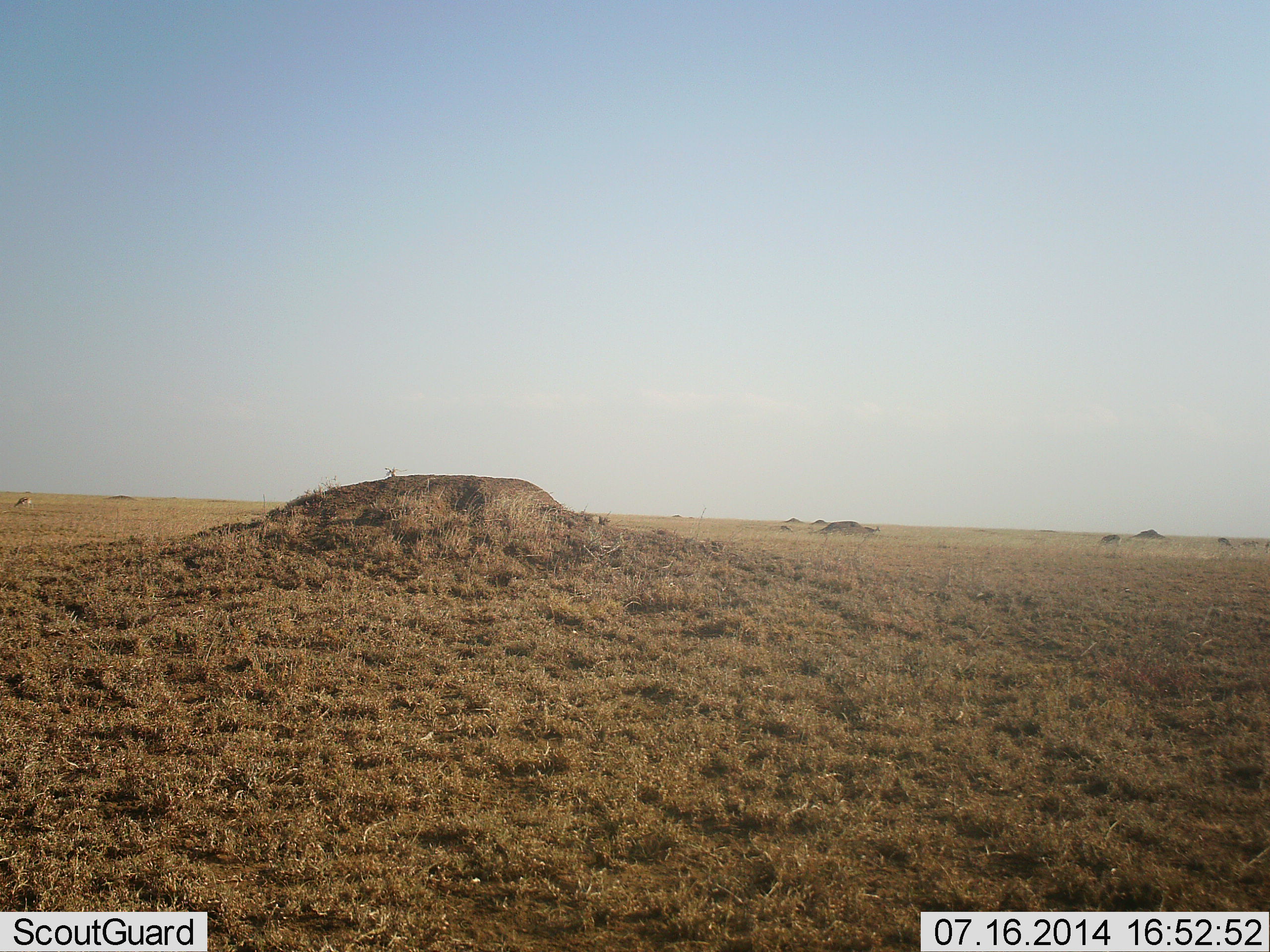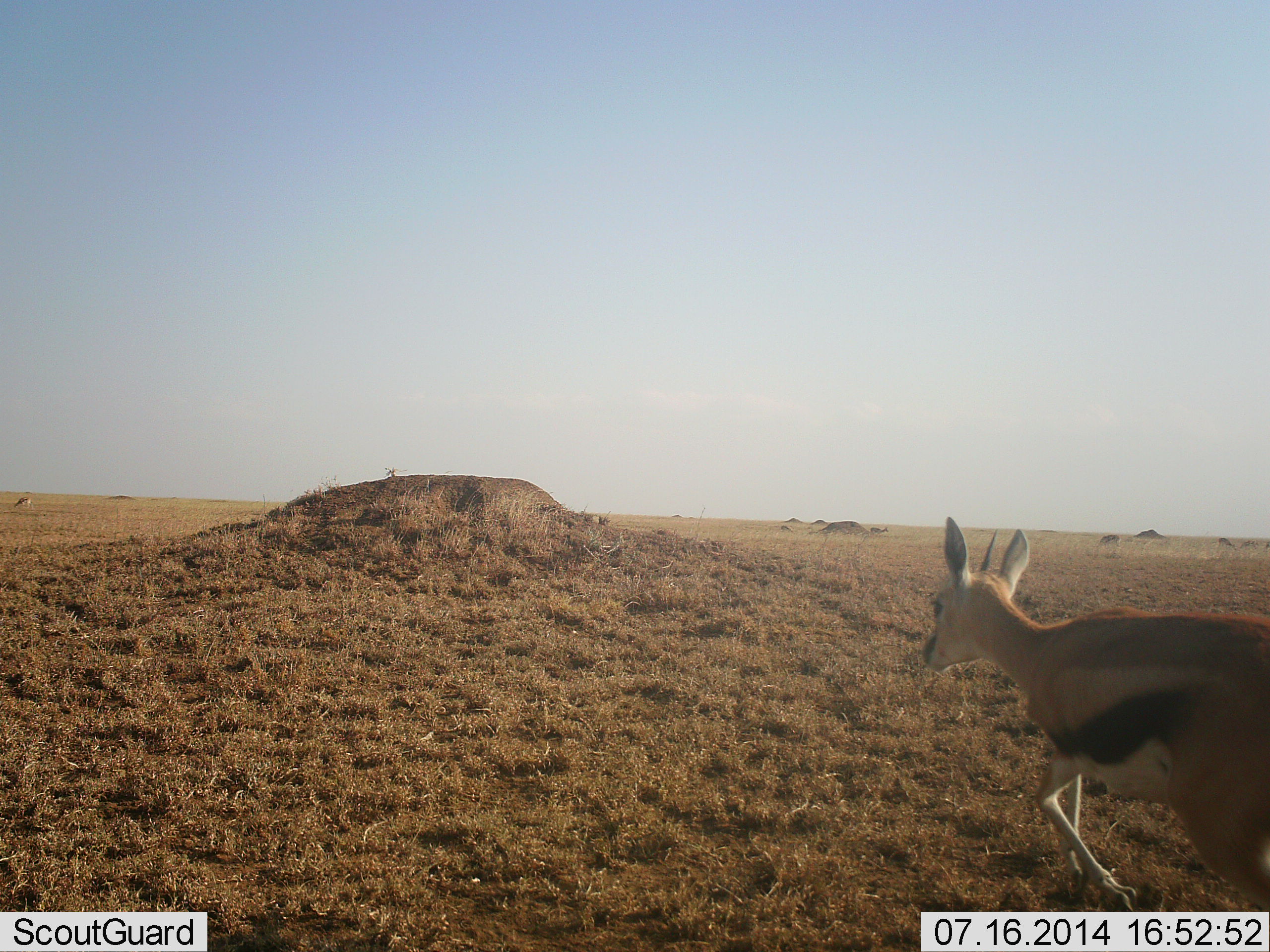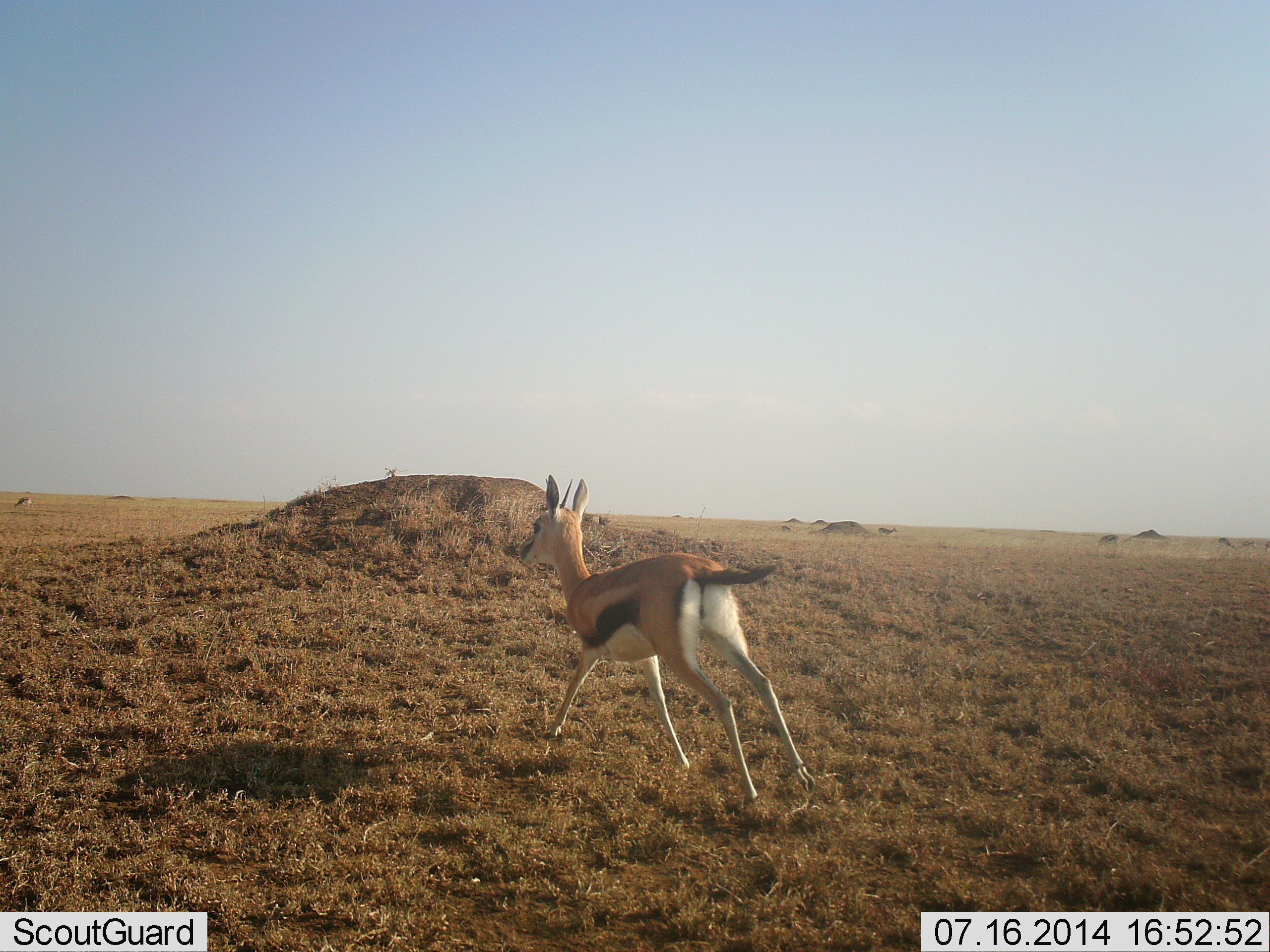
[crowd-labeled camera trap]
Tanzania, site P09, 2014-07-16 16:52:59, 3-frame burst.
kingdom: Animalia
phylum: Chordata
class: Mammalia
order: Artiodactyla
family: Bovidae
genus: Eudorcas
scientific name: Eudorcas thomsonii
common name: thomson's gazelle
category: gazellethomsons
Gazellethomsons (thomson's gazelle) (Eudorcas thomsonii), count 1. Behavior (volunteer vote fractions): standing 20%, resting 0%, moving 90%, interacting 0%. Young present (vote fraction): 0%. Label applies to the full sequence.